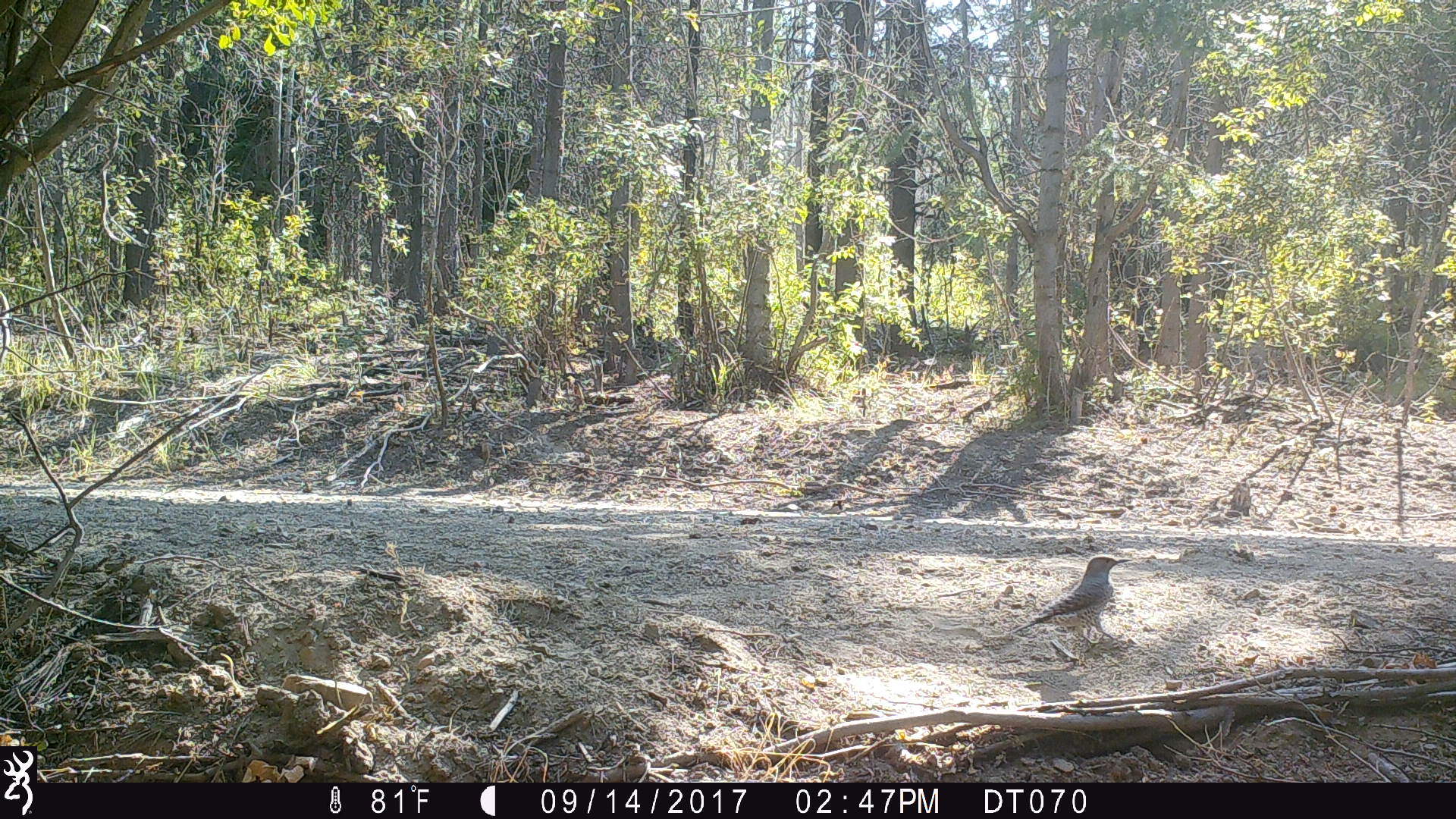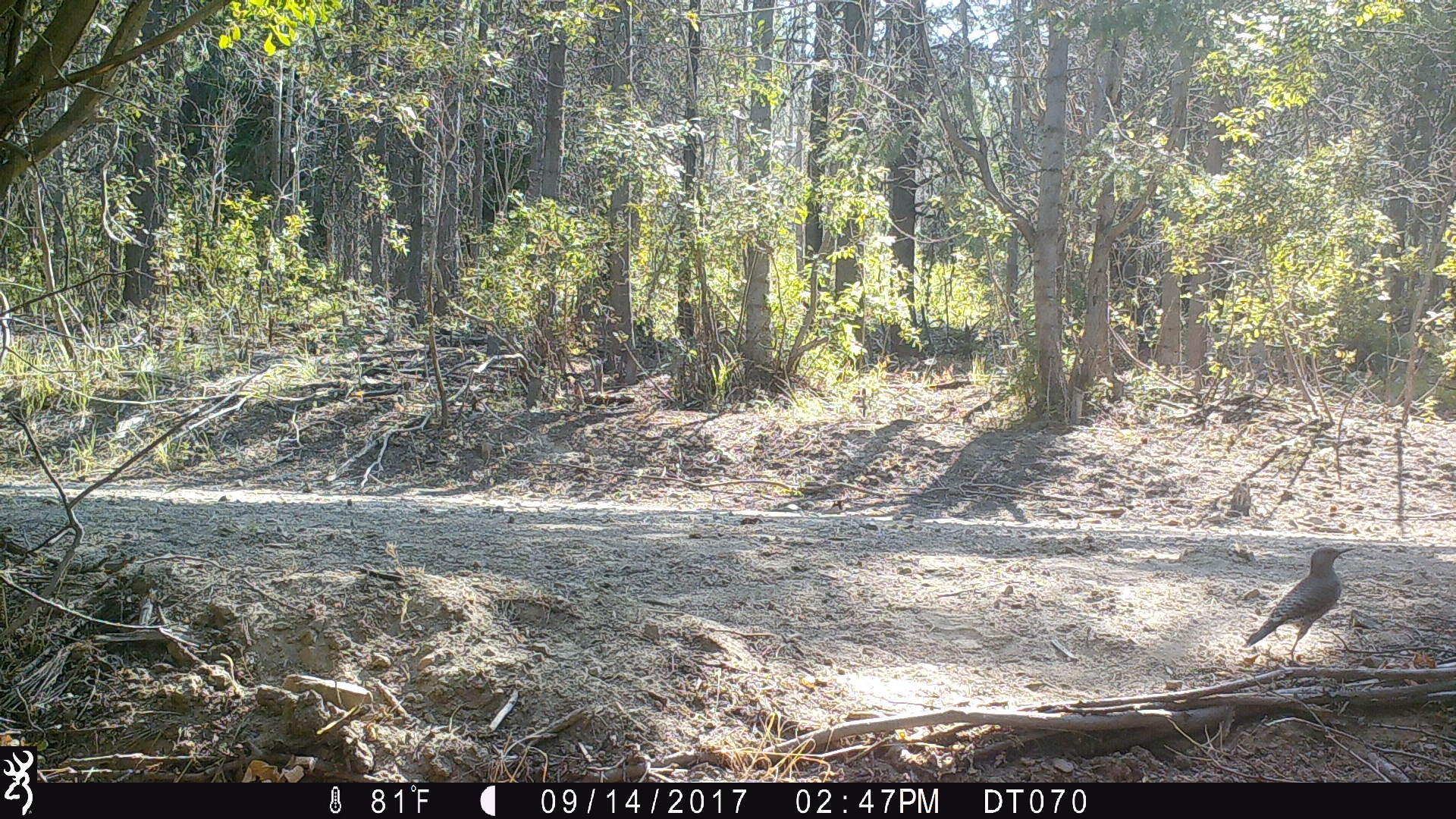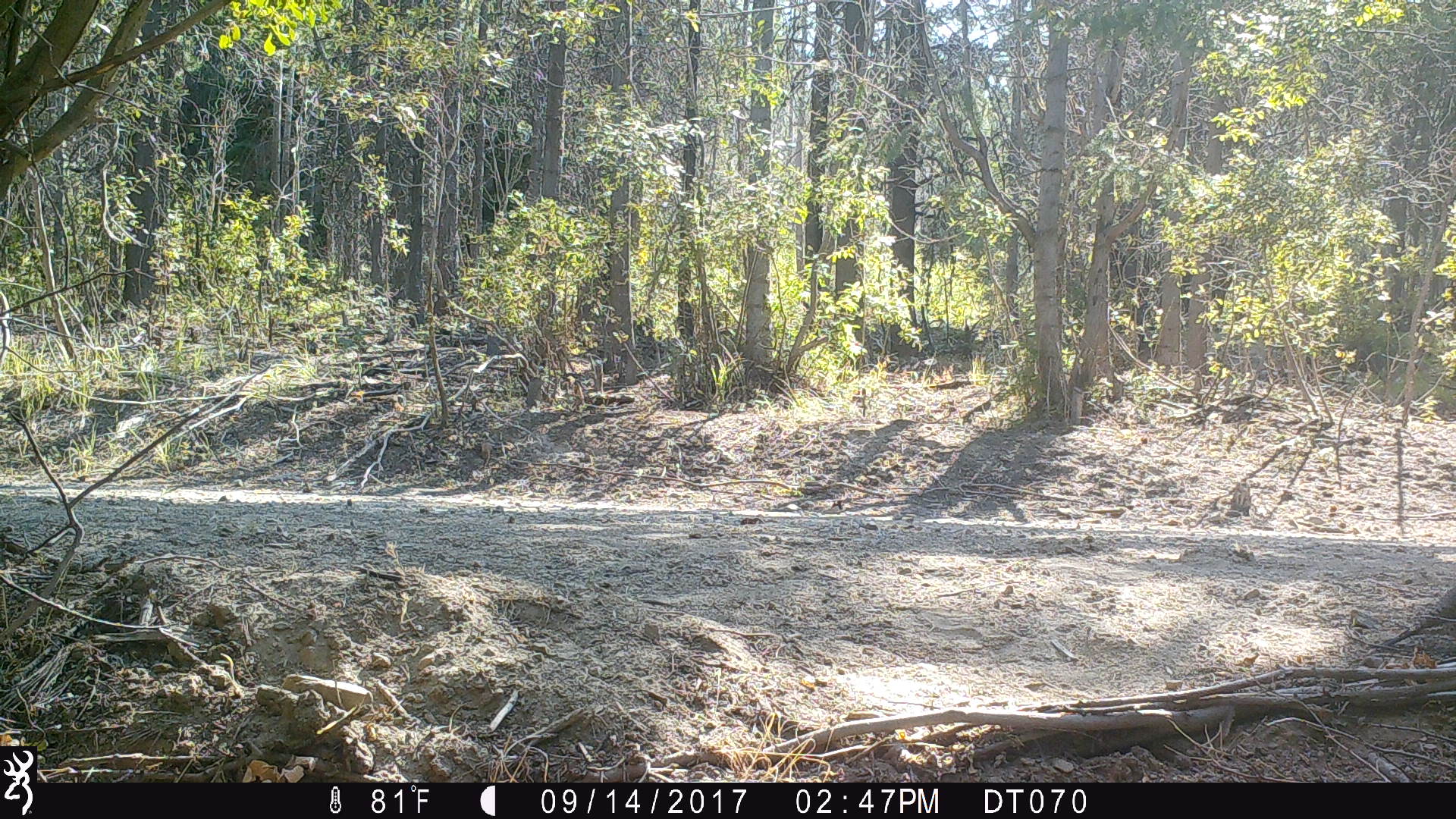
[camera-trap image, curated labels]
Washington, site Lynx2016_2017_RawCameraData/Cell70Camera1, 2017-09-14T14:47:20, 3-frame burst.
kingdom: Animalia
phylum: Chordata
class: Aves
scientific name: Aves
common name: birds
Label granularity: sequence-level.